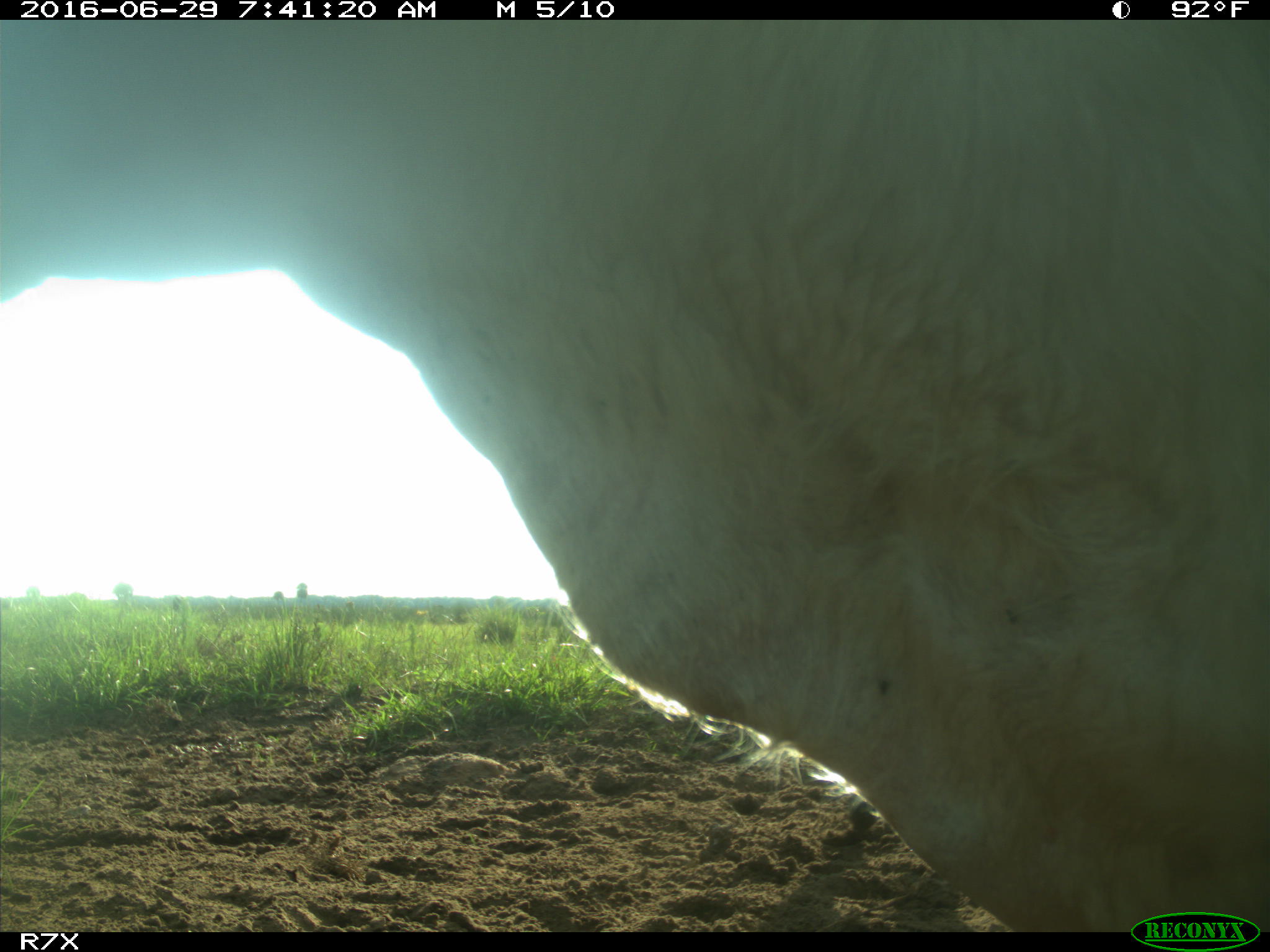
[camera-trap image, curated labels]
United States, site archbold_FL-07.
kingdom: Animalia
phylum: Chordata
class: Mammalia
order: Artiodactyla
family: Bovidae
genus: Bos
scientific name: Bos taurus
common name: domestic cow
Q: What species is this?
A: Bos taurus (domestic cow).